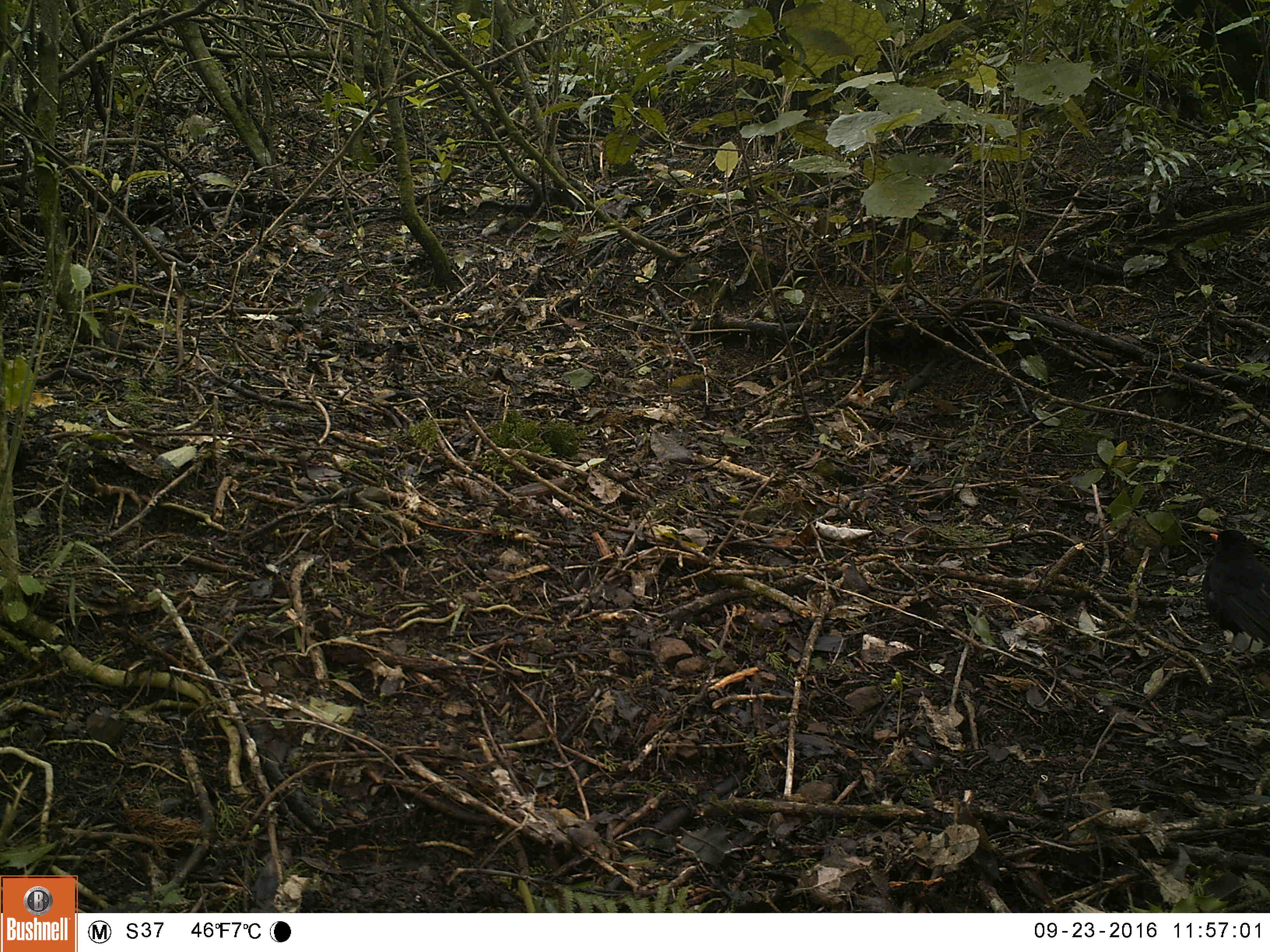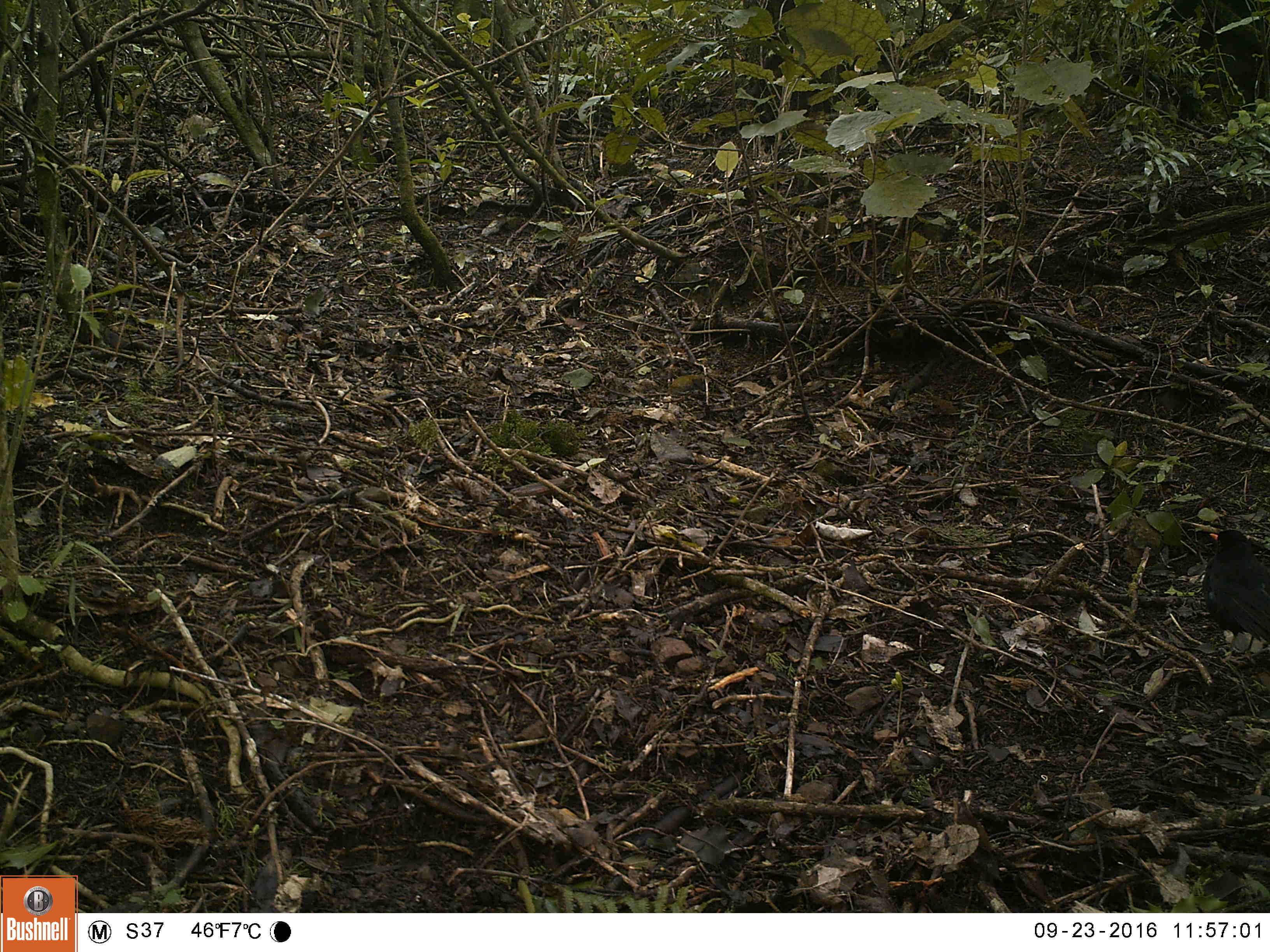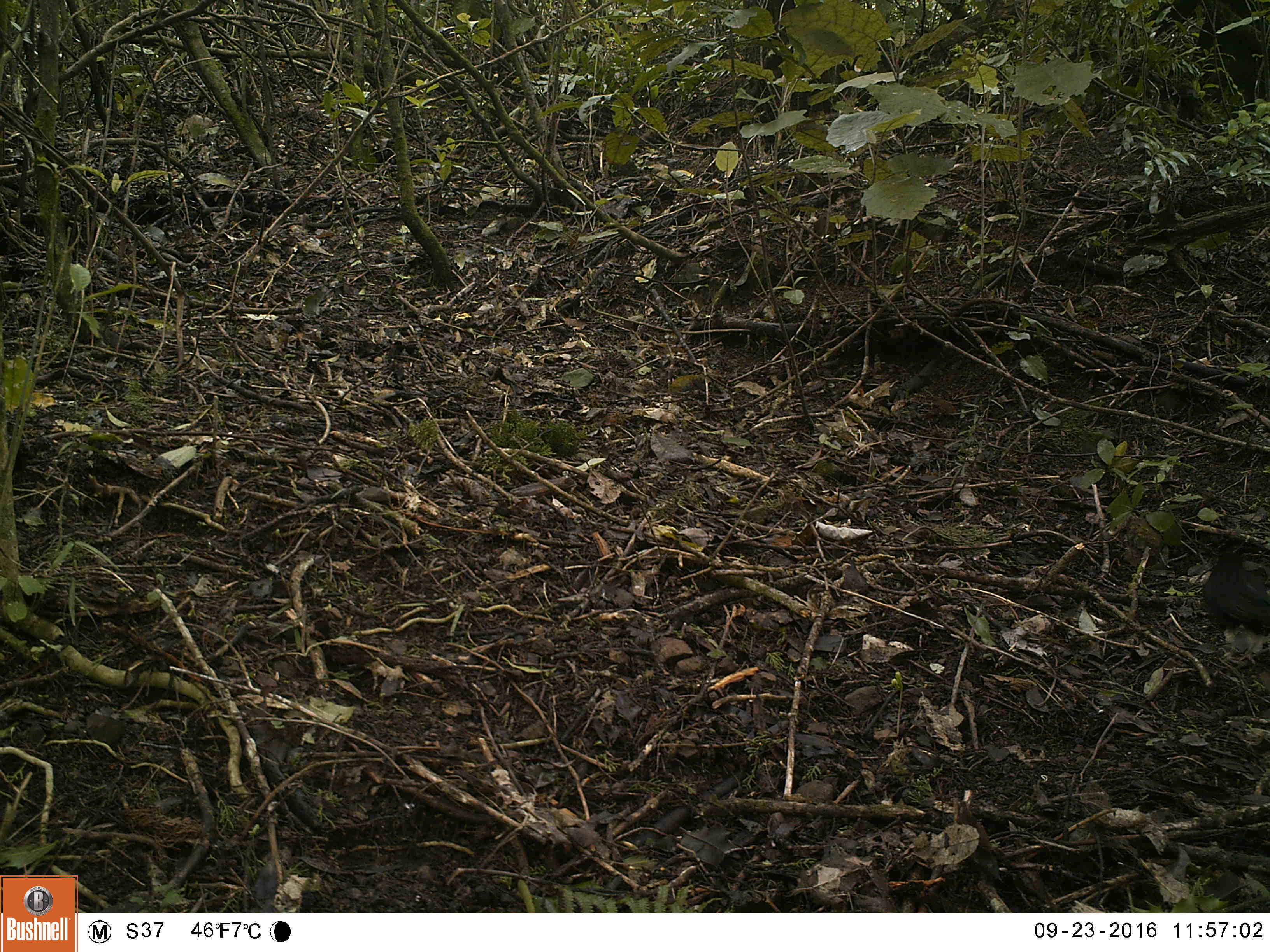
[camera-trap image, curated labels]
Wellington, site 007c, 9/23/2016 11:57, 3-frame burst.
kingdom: Animalia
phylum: Chordata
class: Aves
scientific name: Aves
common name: bird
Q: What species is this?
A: Bird (Aves).